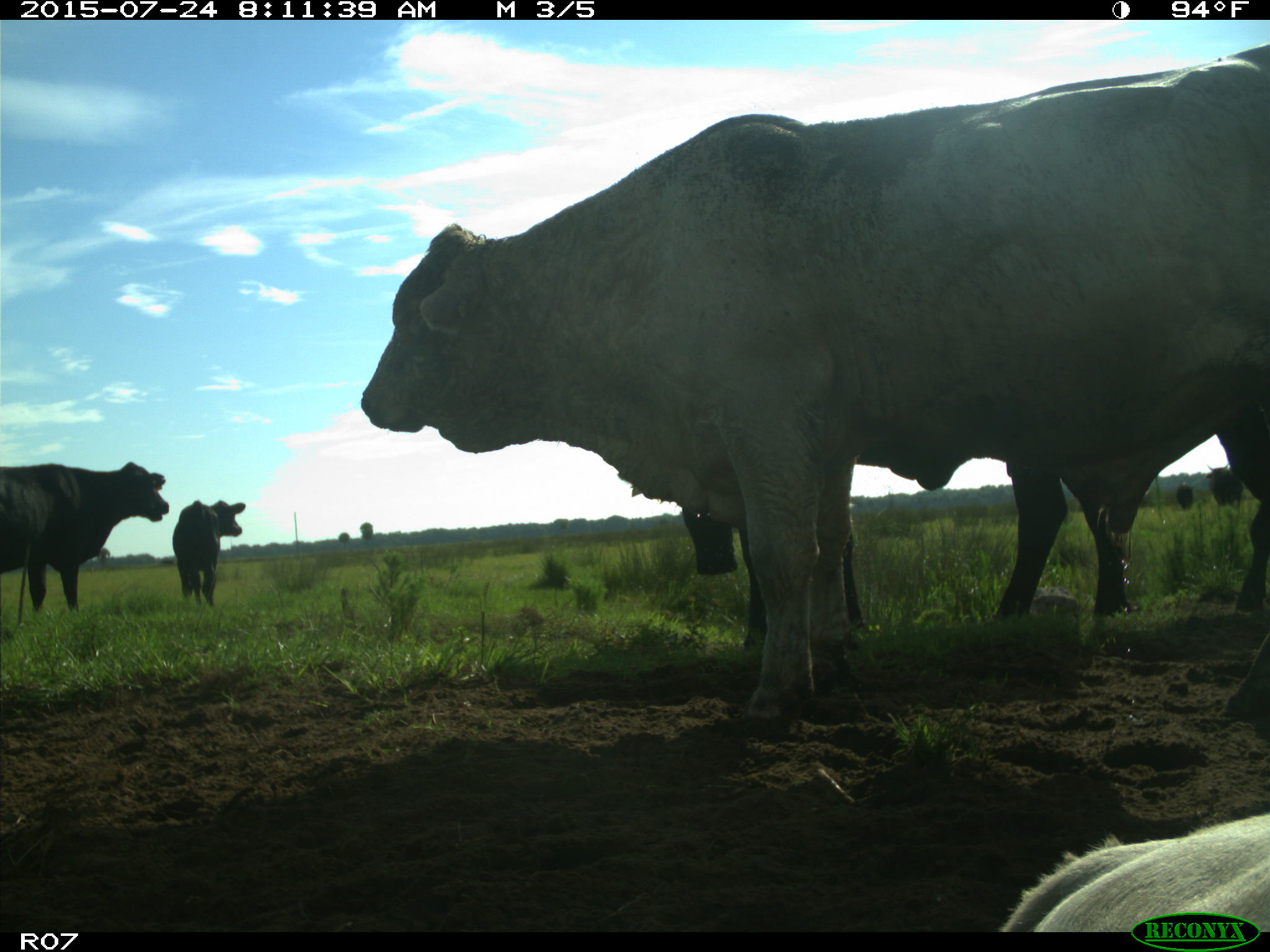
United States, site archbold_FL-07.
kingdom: Animalia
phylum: Chordata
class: Mammalia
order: Artiodactyla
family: Bovidae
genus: Bos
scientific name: Bos taurus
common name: domestic cow